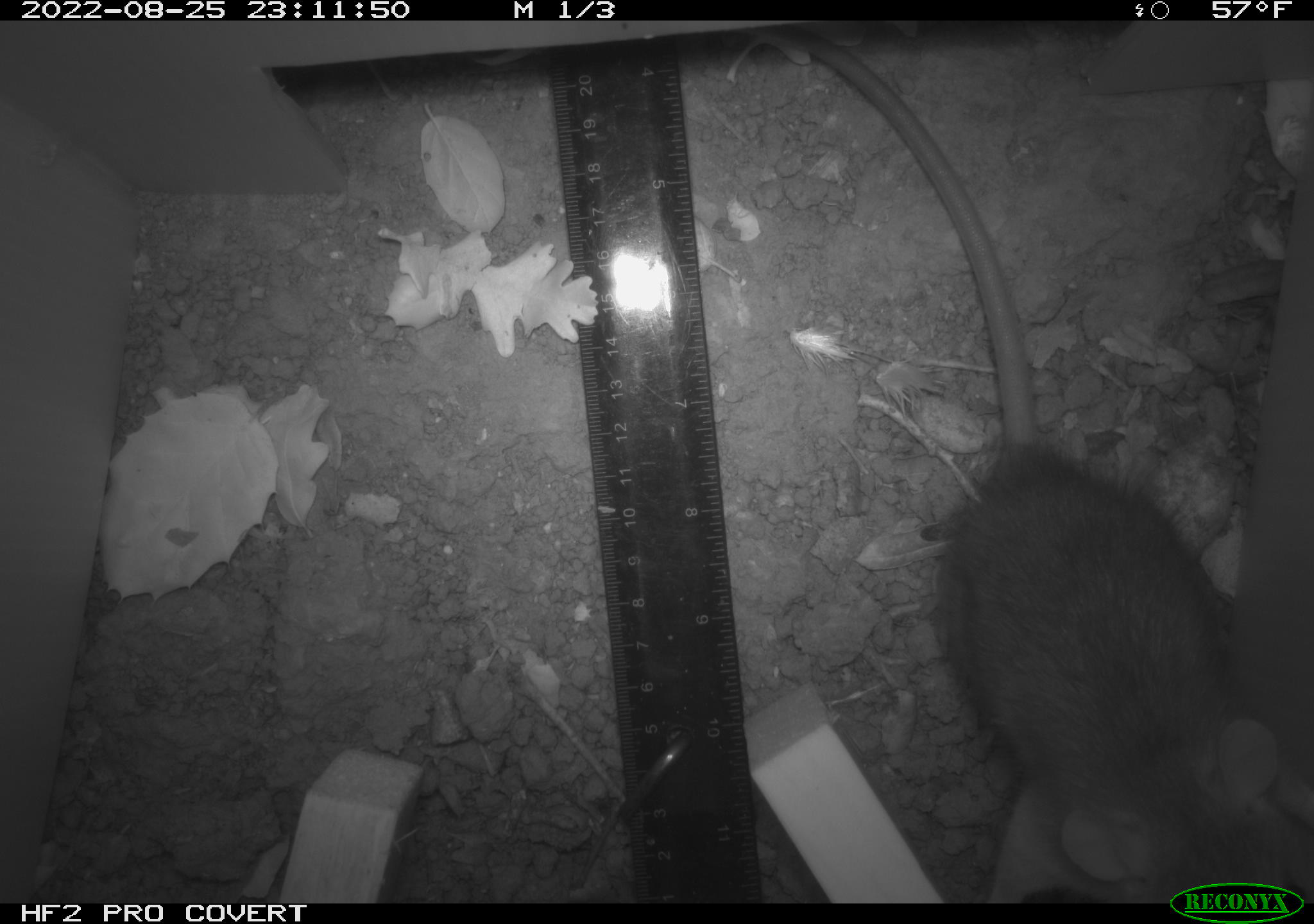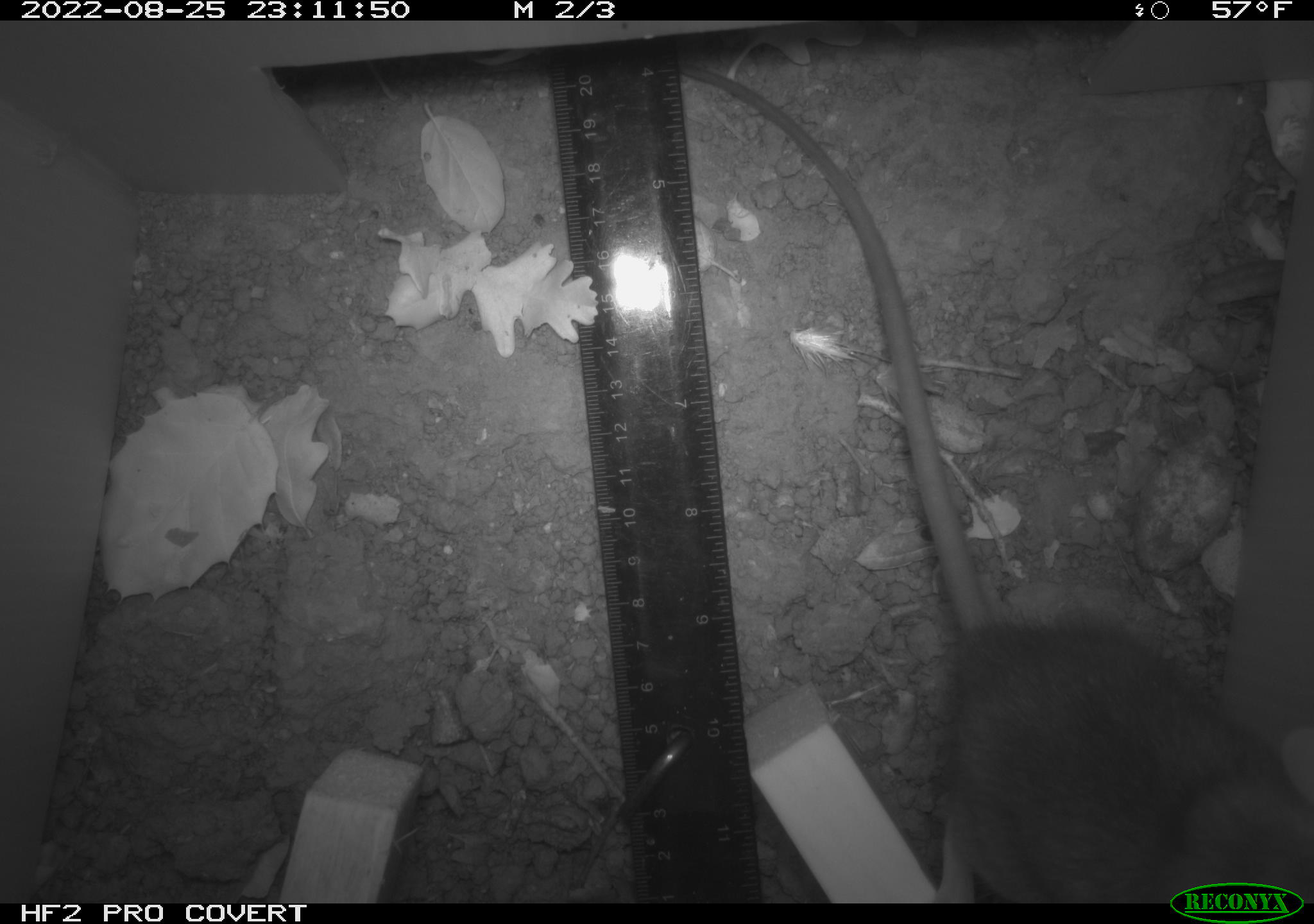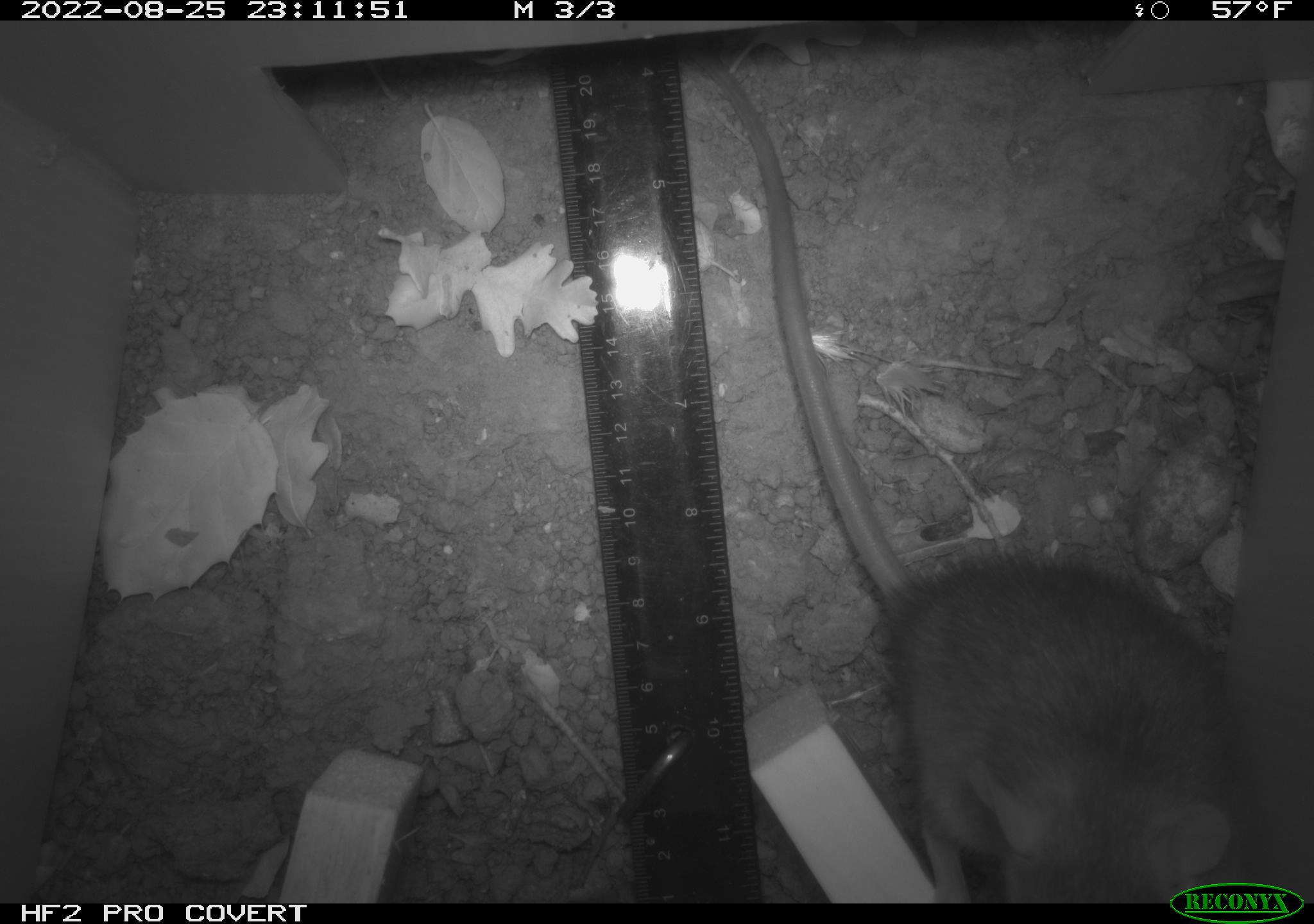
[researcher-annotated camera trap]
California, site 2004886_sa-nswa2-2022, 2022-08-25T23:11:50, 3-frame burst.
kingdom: Animalia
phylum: Chordata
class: Mammalia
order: Rodentia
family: Muridae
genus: Rattus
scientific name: Rattus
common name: rat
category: rattus species